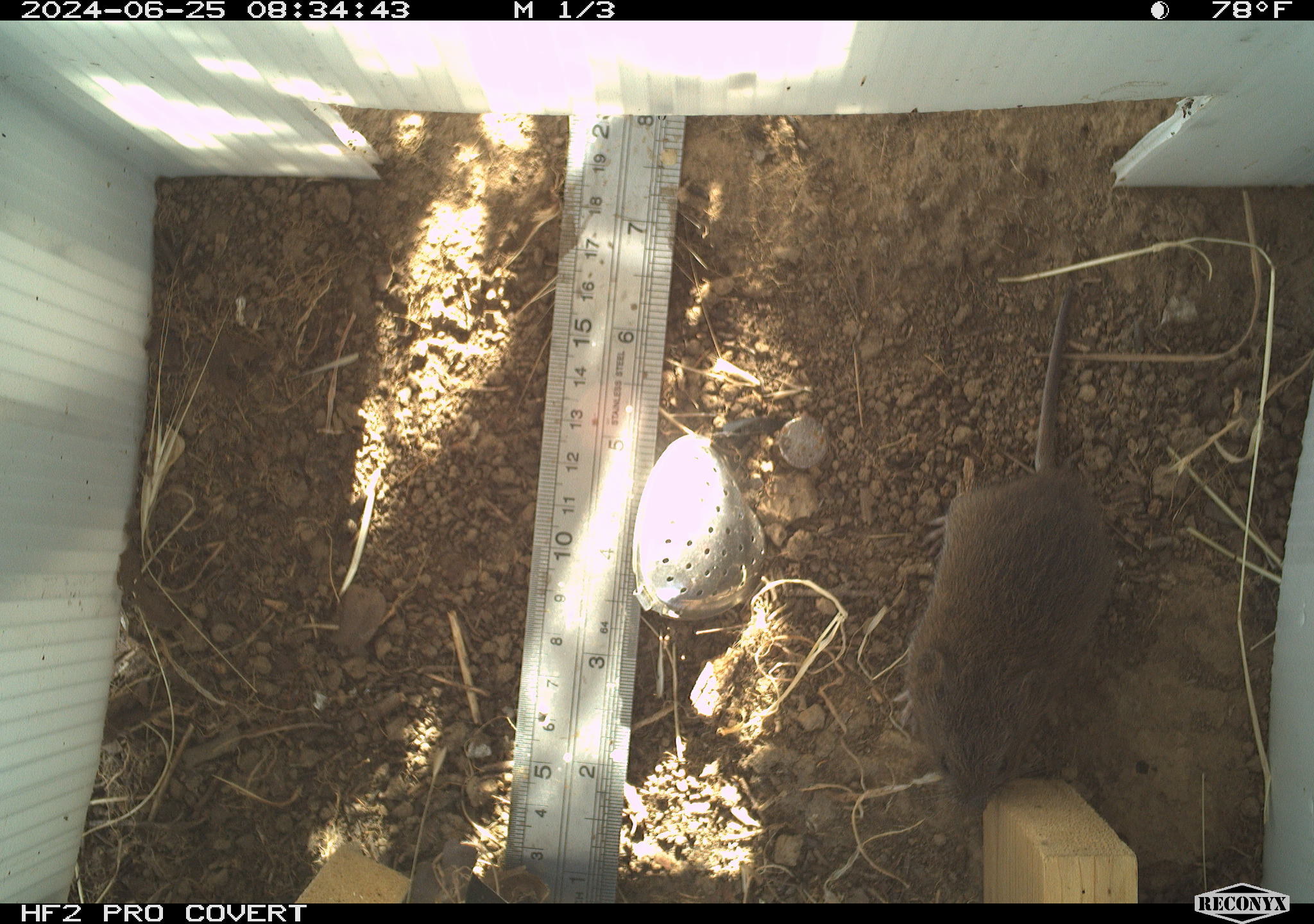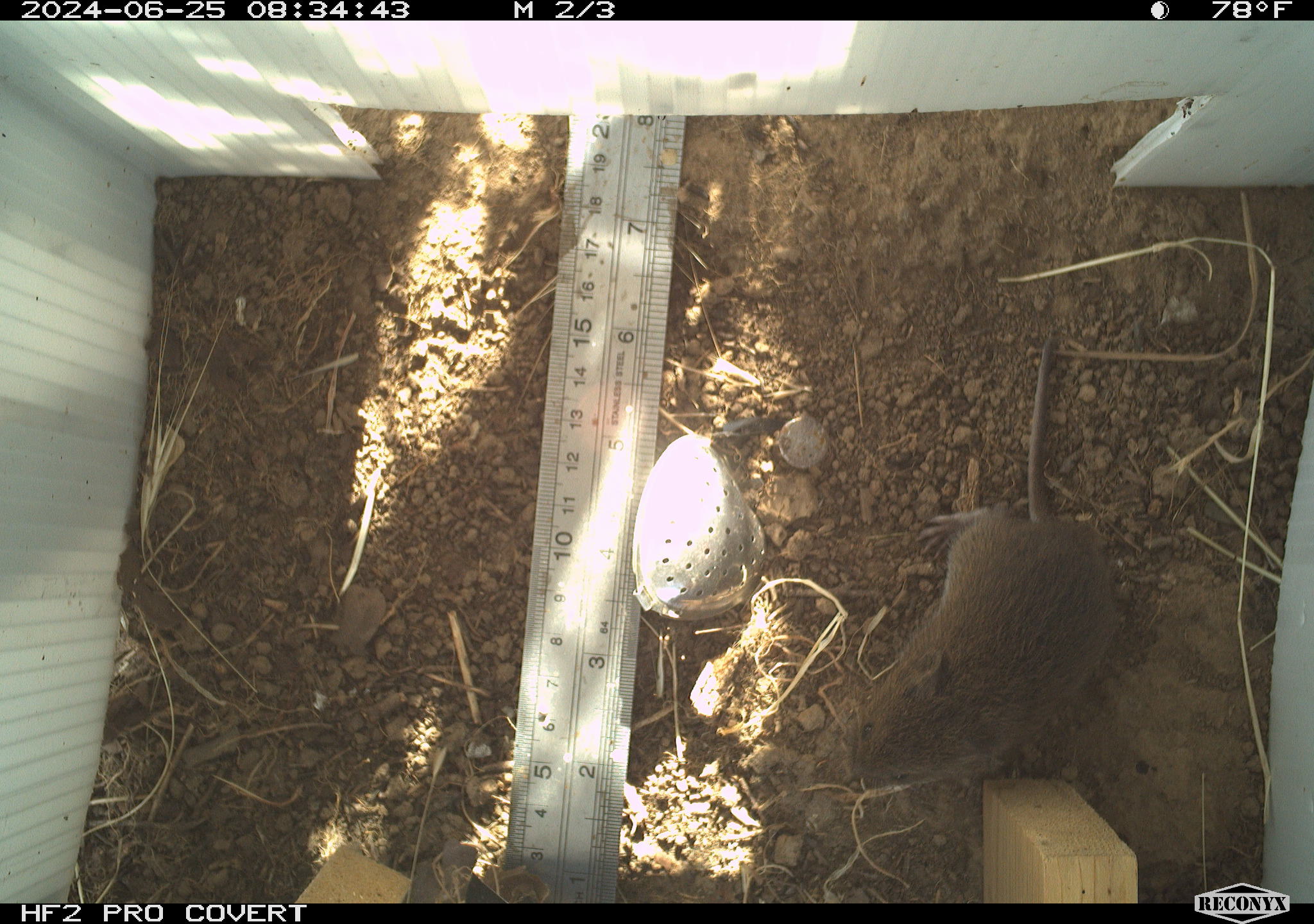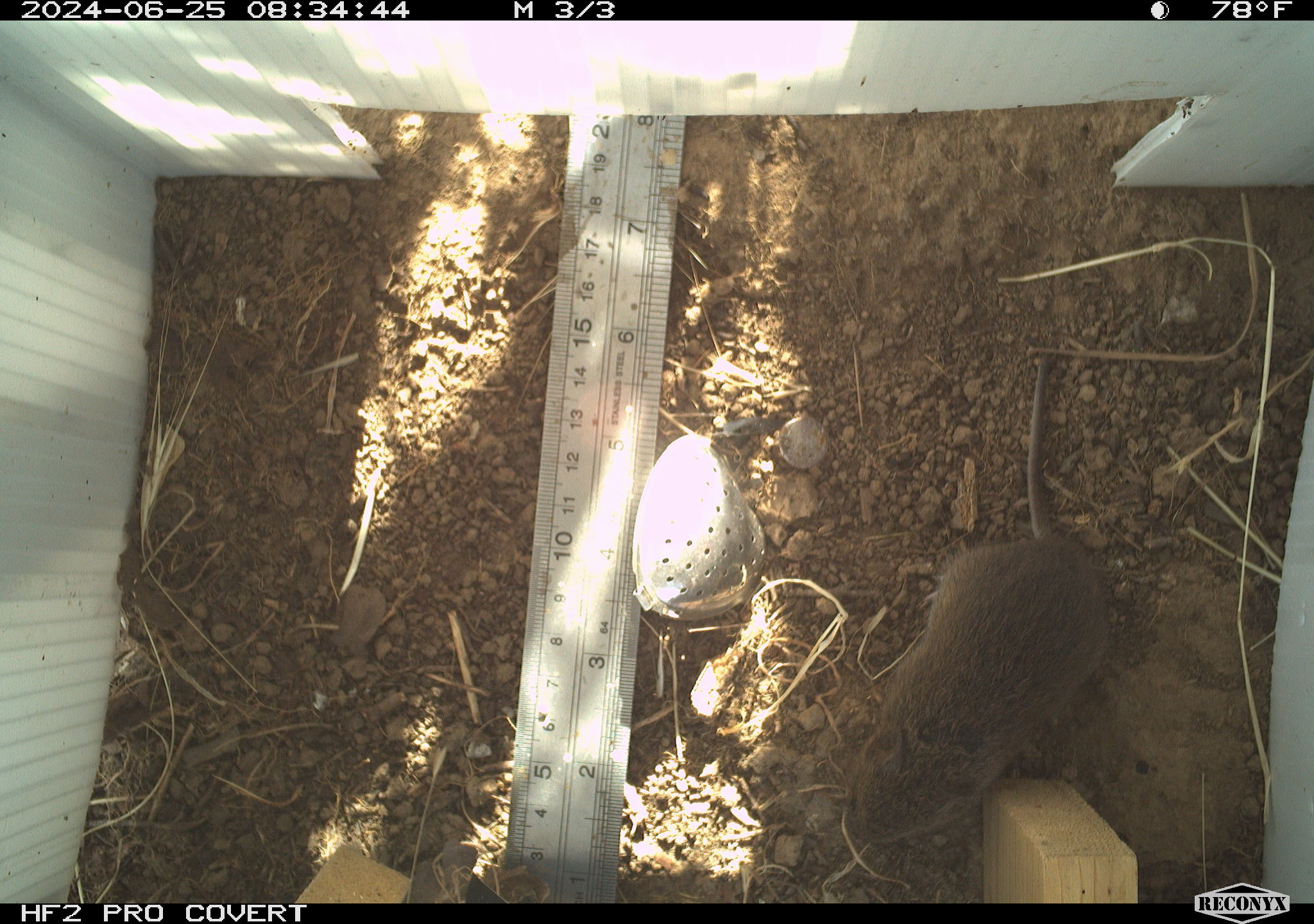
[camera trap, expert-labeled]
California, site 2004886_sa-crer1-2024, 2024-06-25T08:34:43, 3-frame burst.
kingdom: Animalia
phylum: Chordata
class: Mammalia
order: Rodentia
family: Cricetidae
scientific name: Arvicolinae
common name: voles, lemmings, and muskrats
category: arvicolinae subfamily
Arvicolinae subfamily (voles, lemmings, and muskrats) (Arvicolinae).